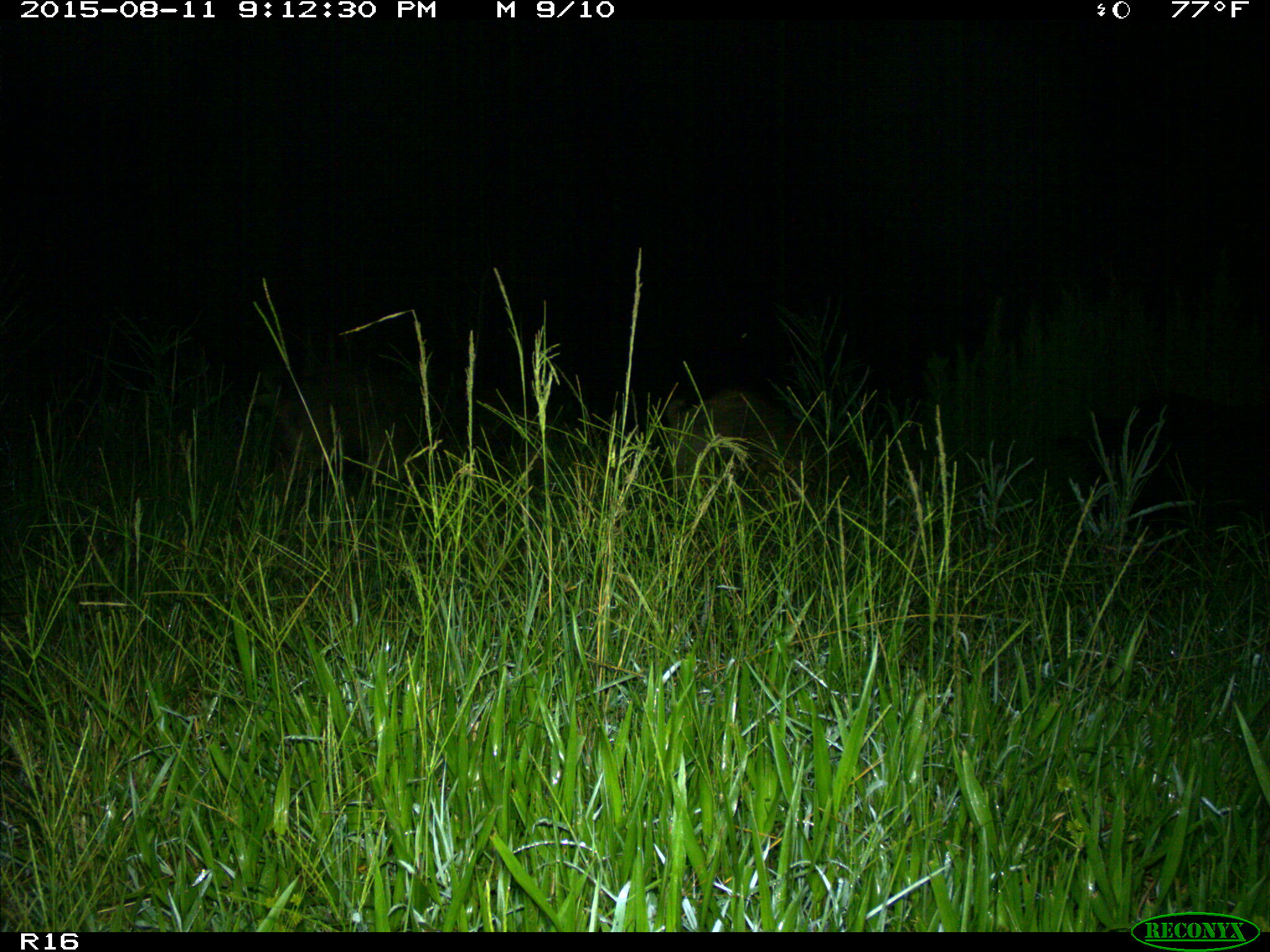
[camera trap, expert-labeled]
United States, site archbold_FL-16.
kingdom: Animalia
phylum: Chordata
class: Mammalia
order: Artiodactyla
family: Suidae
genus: Sus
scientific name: Sus scrofa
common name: wild boar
Sus scrofa (wild boar).